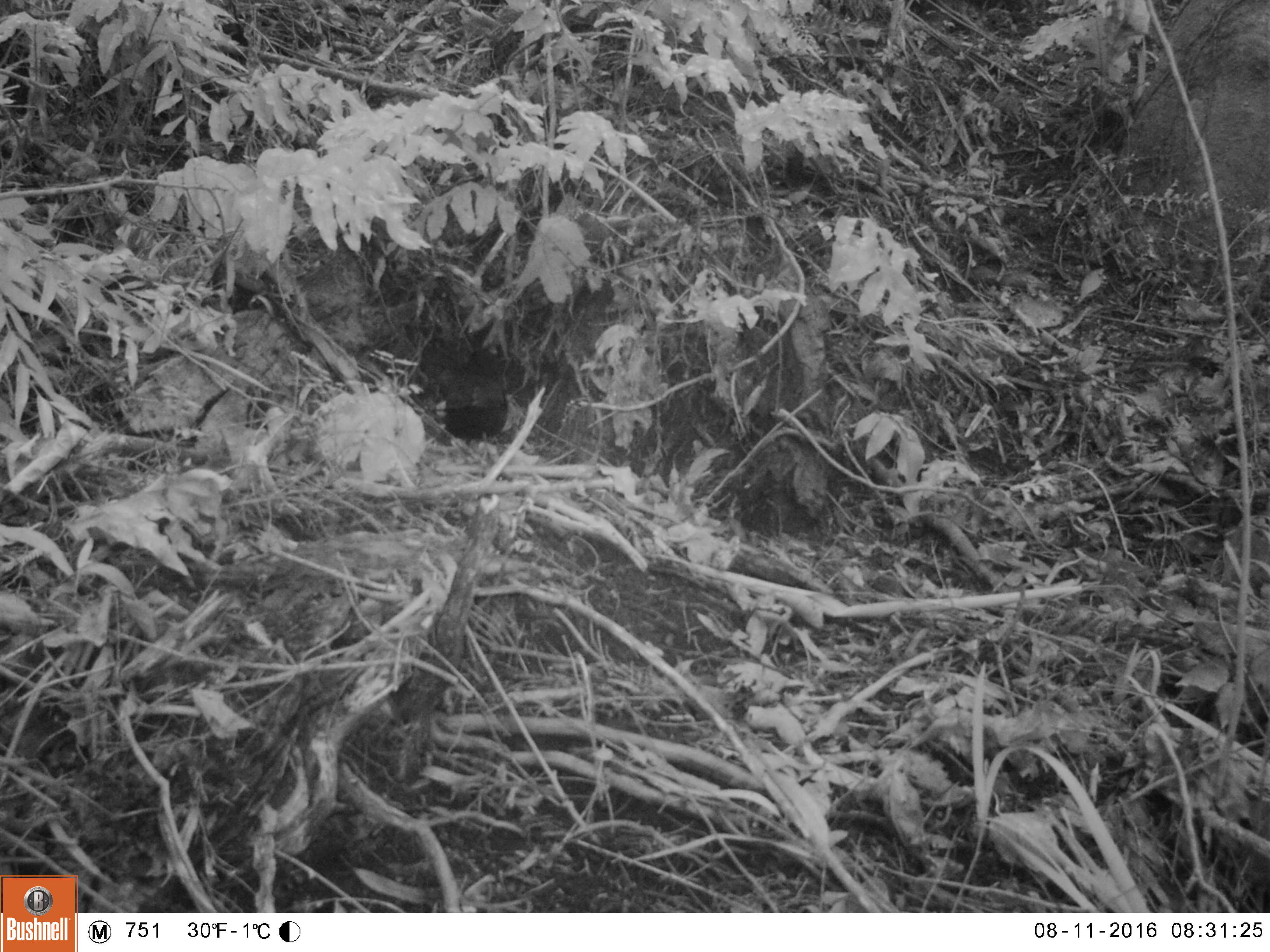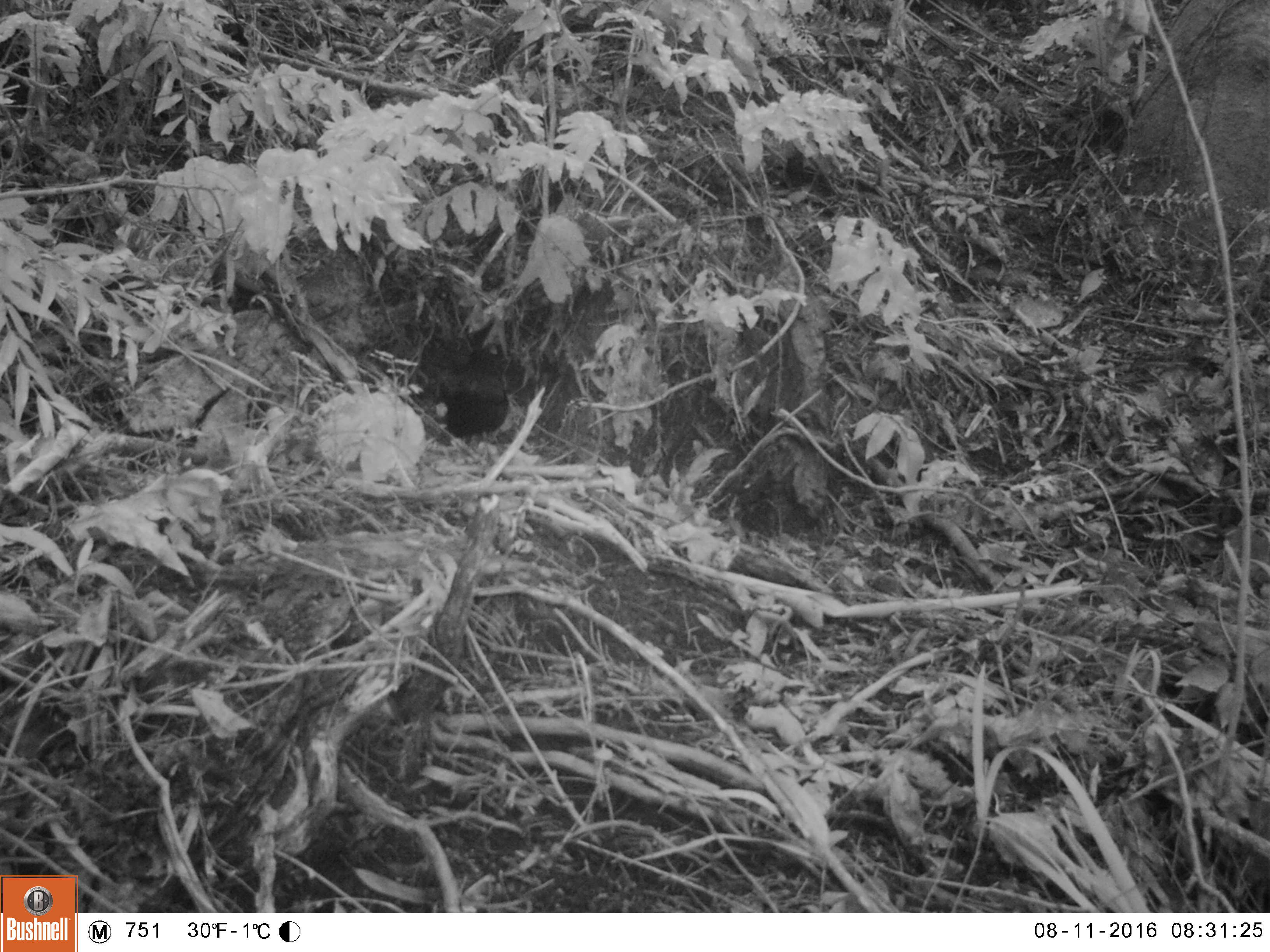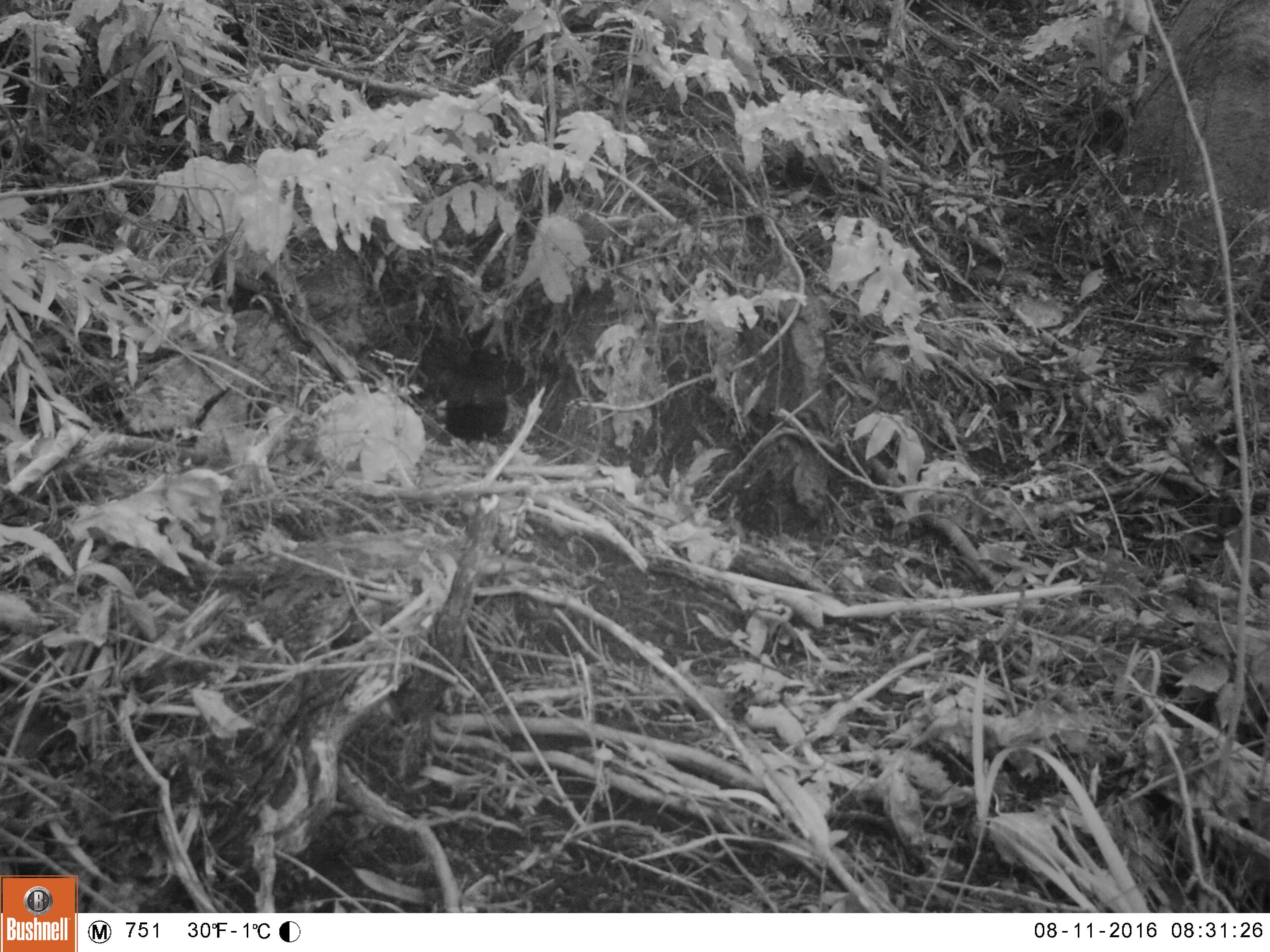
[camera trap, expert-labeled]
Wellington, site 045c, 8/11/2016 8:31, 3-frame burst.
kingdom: Animalia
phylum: Chordata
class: Aves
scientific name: Aves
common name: bird